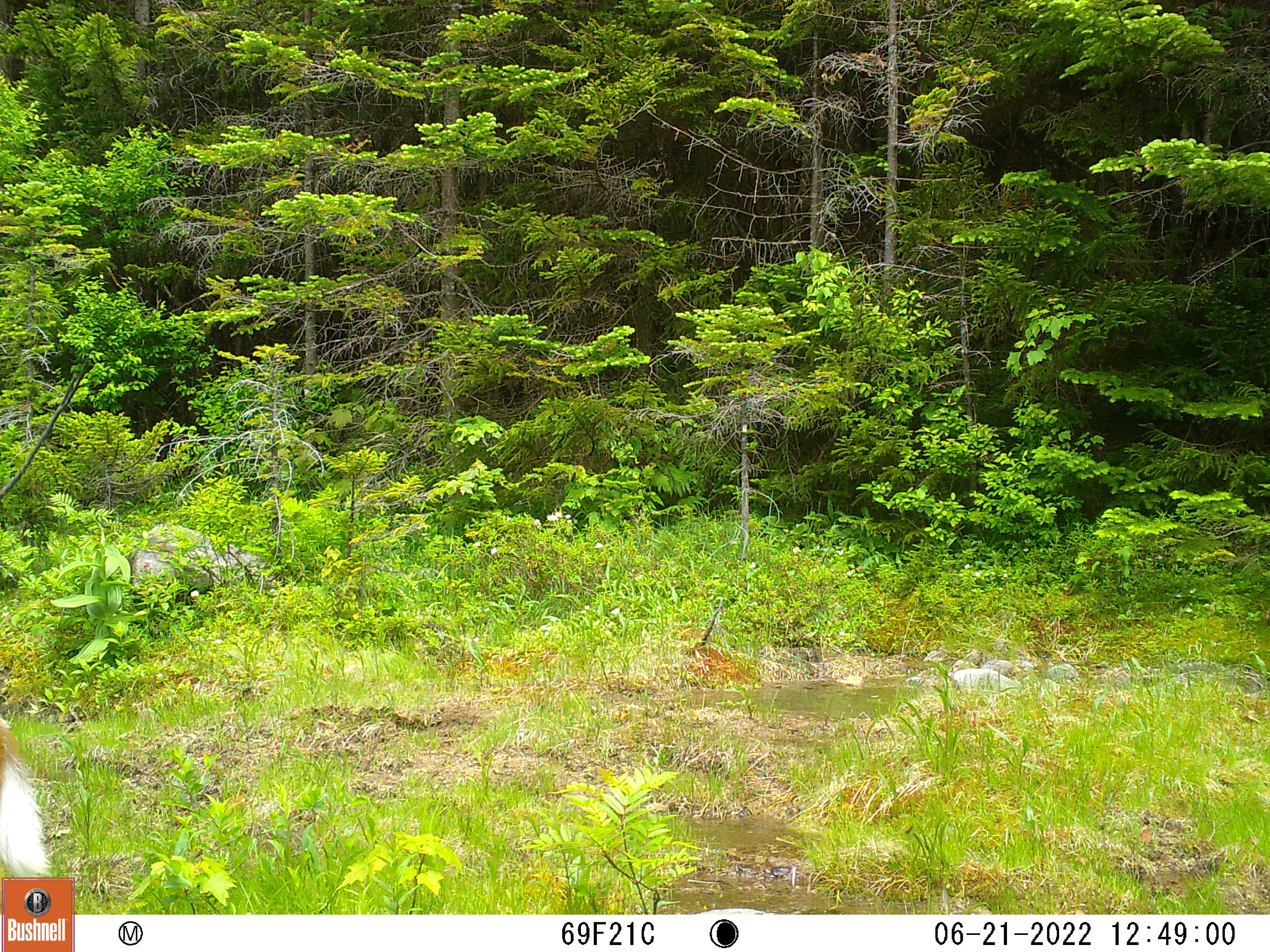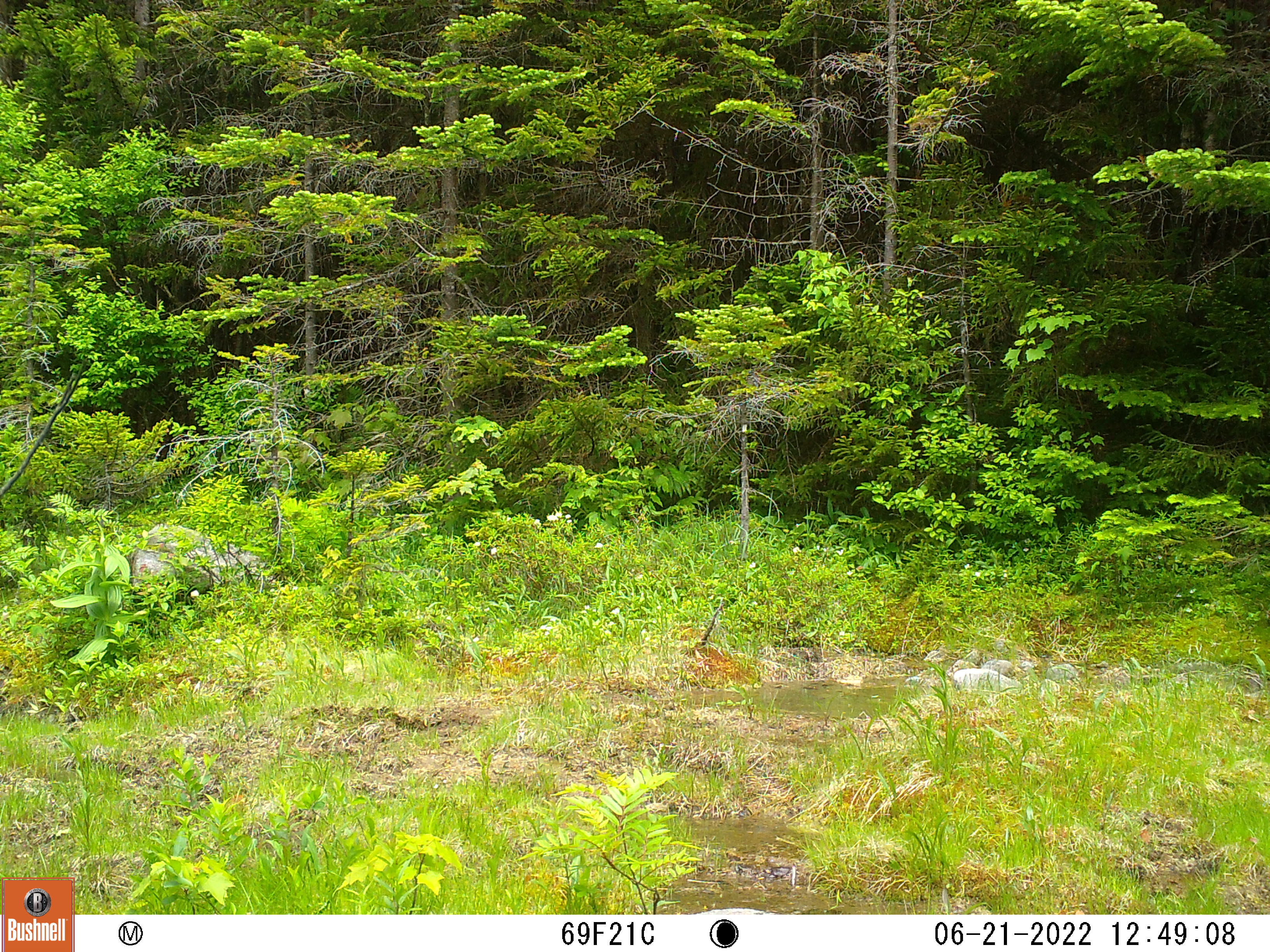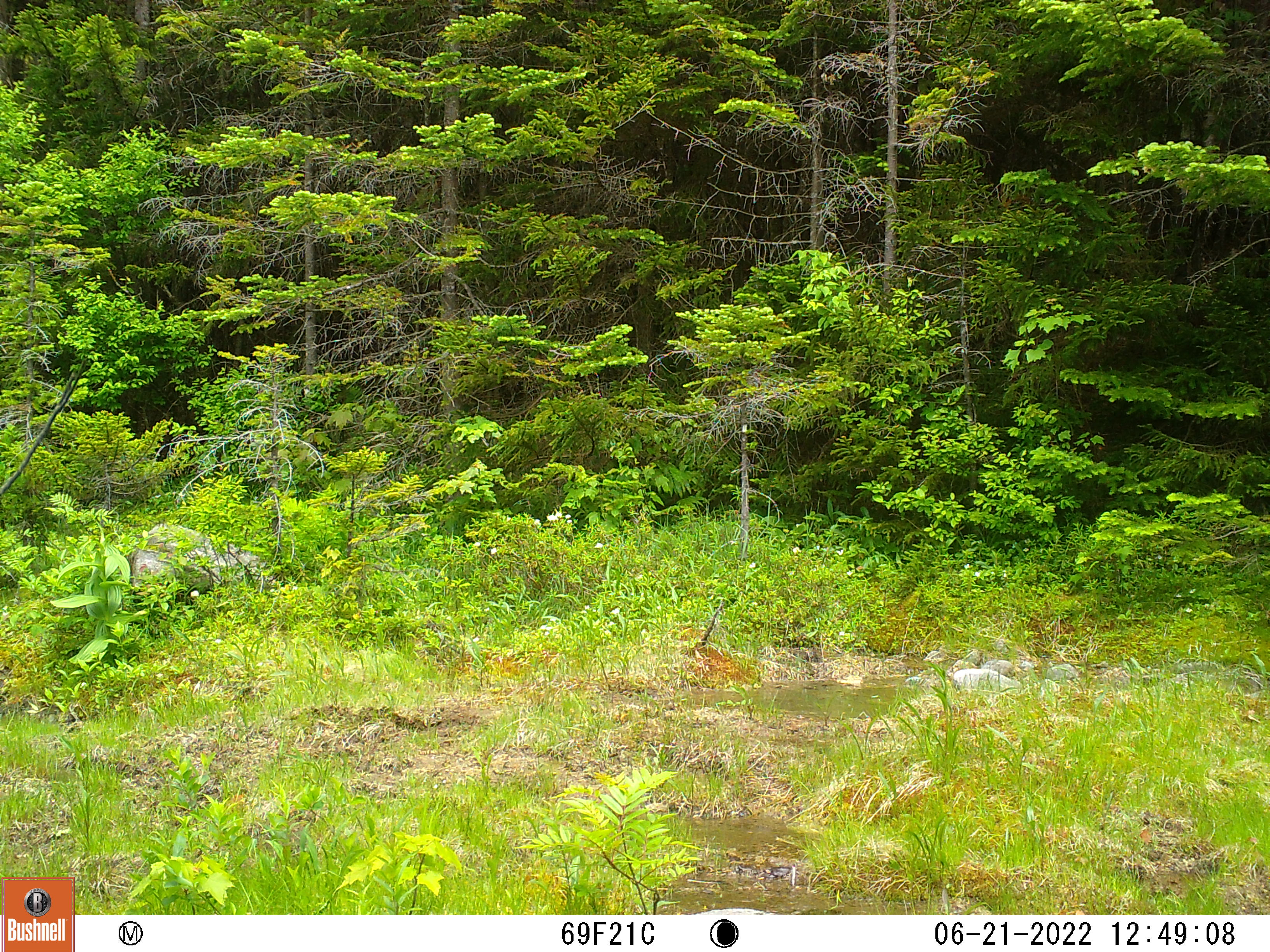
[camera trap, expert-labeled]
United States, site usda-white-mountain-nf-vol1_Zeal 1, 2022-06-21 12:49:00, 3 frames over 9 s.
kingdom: Animalia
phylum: Chordata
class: Mammalia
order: Artiodactyla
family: Cervidae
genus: Odocoileus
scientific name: Odocoileus virginianus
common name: white-tailed deer